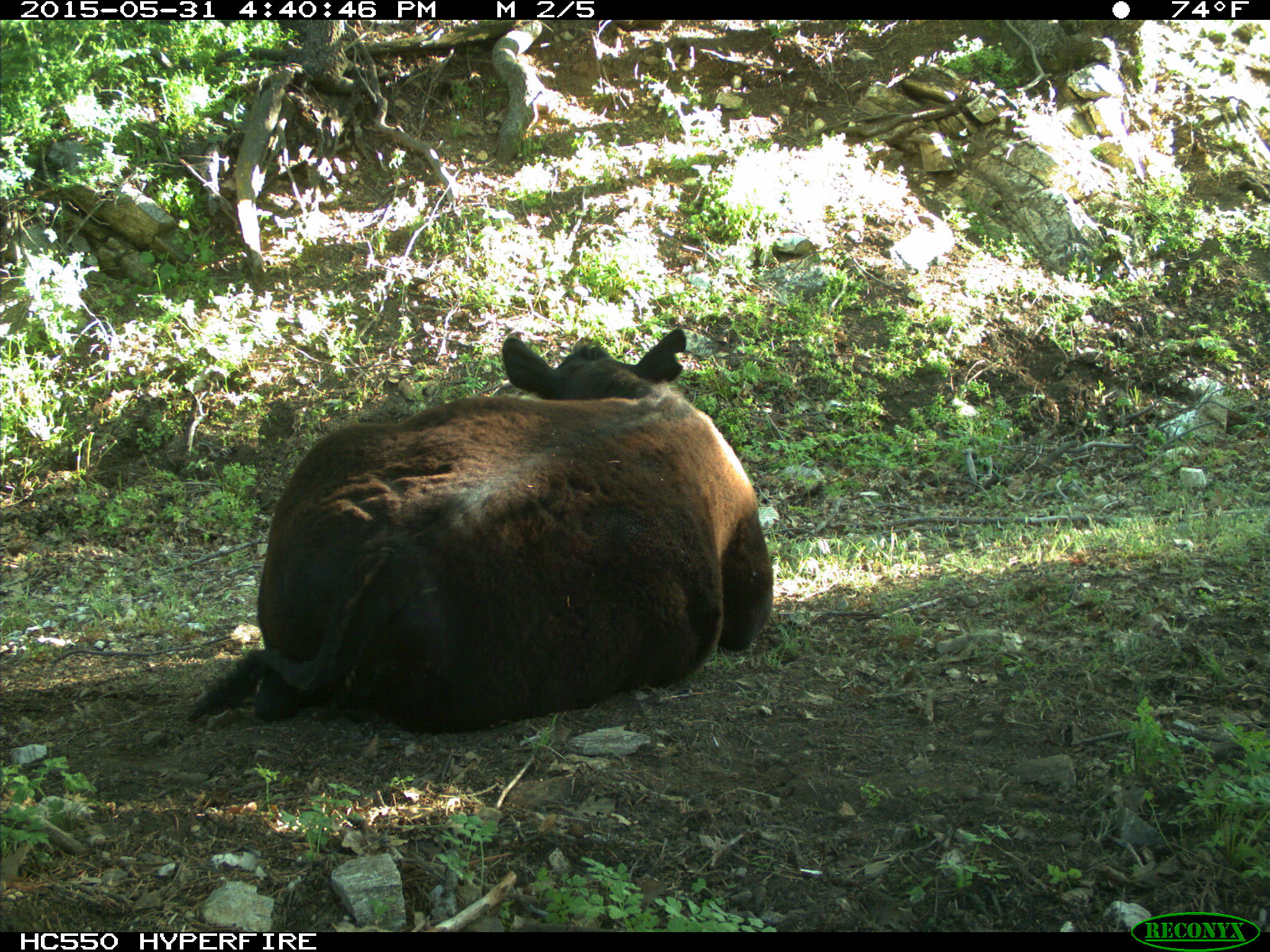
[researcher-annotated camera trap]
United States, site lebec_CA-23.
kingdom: Animalia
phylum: Chordata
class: Mammalia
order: Artiodactyla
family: Bovidae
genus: Bos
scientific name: Bos taurus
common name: domestic cow